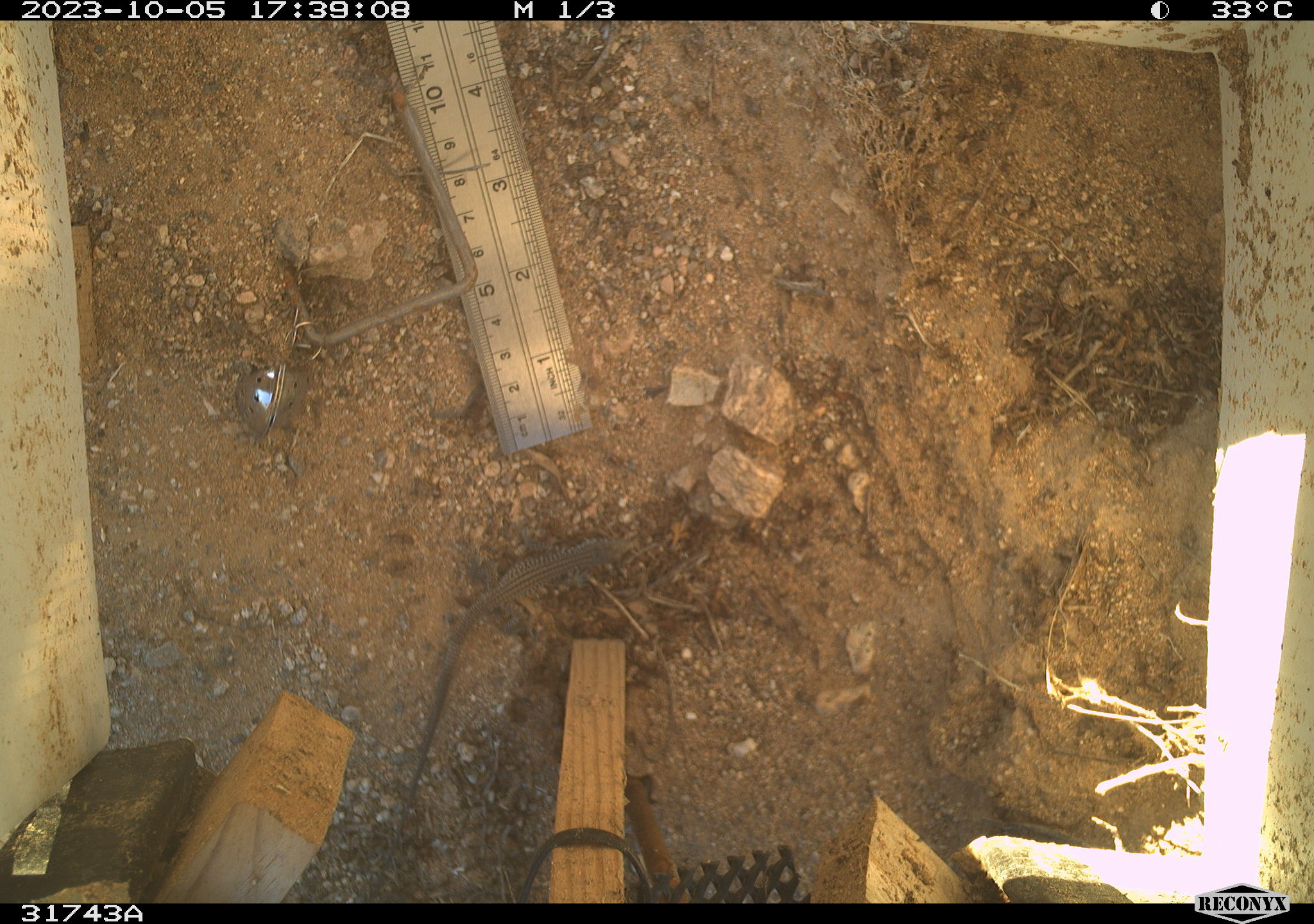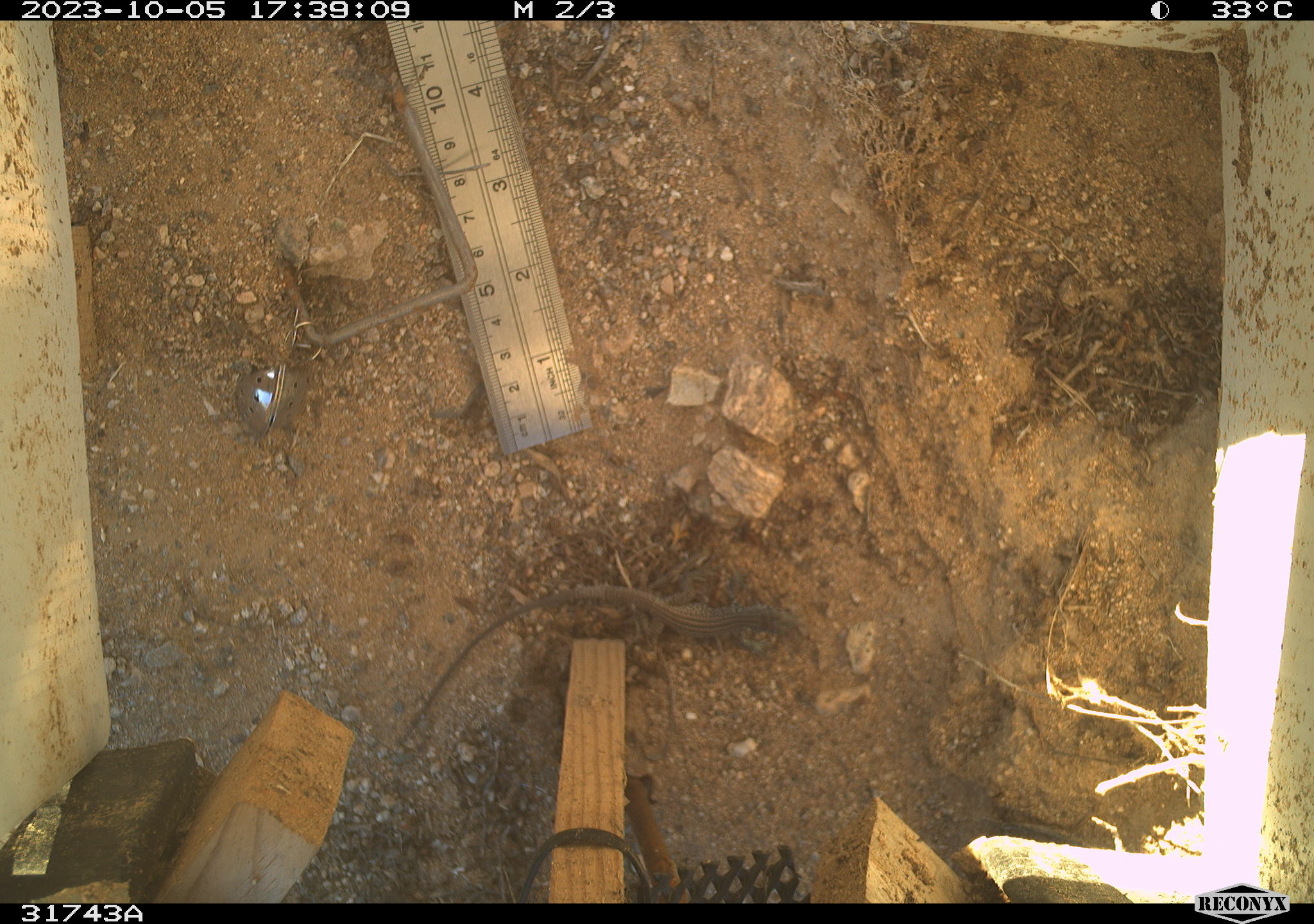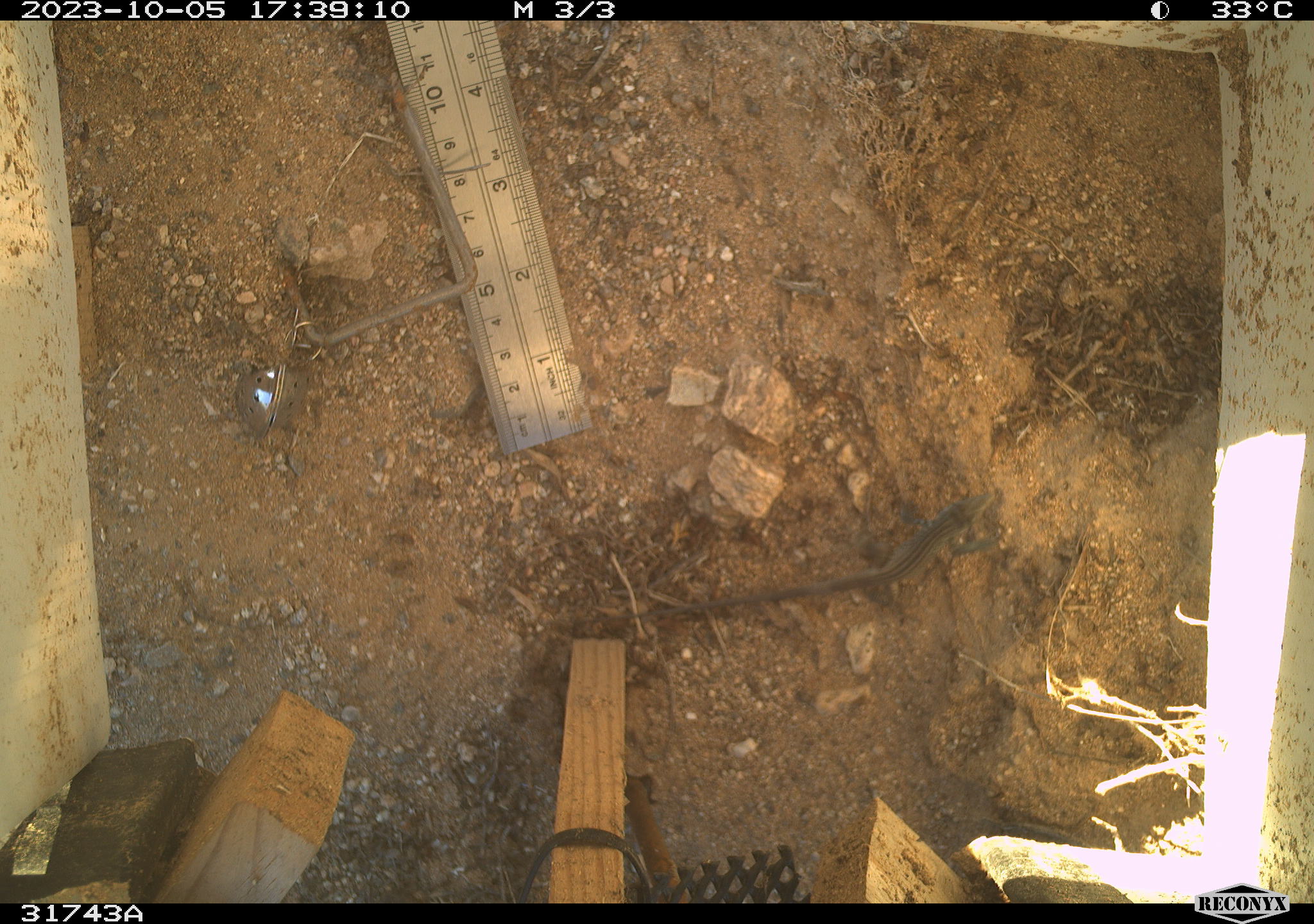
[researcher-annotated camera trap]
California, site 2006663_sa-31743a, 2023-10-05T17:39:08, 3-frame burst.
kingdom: Animalia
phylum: Chordata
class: Reptilia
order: Squamata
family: Teiidae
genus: Aspidoscelis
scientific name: Aspidoscelis tigris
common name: western whiptail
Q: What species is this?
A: Western whiptail (Aspidoscelis tigris).